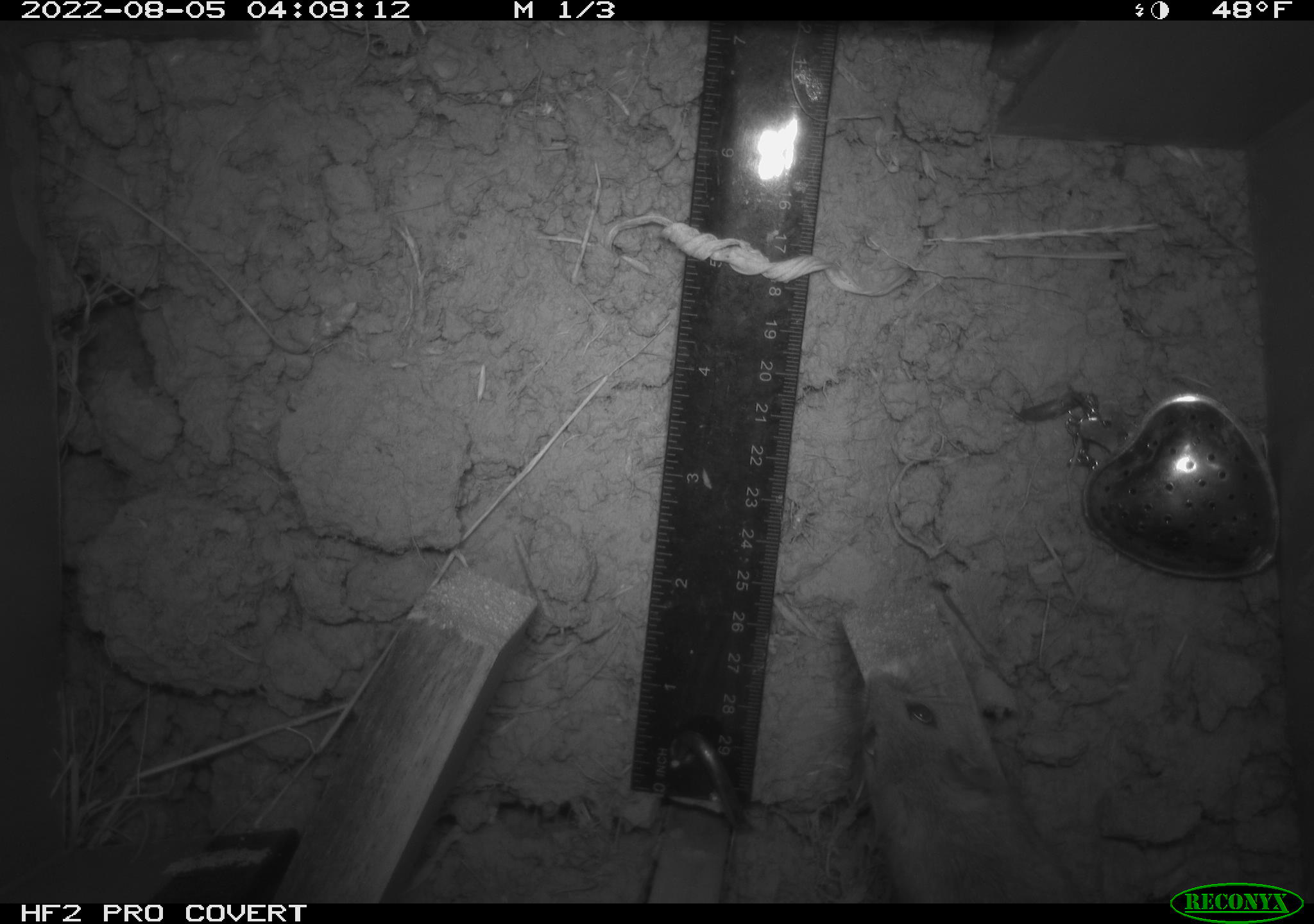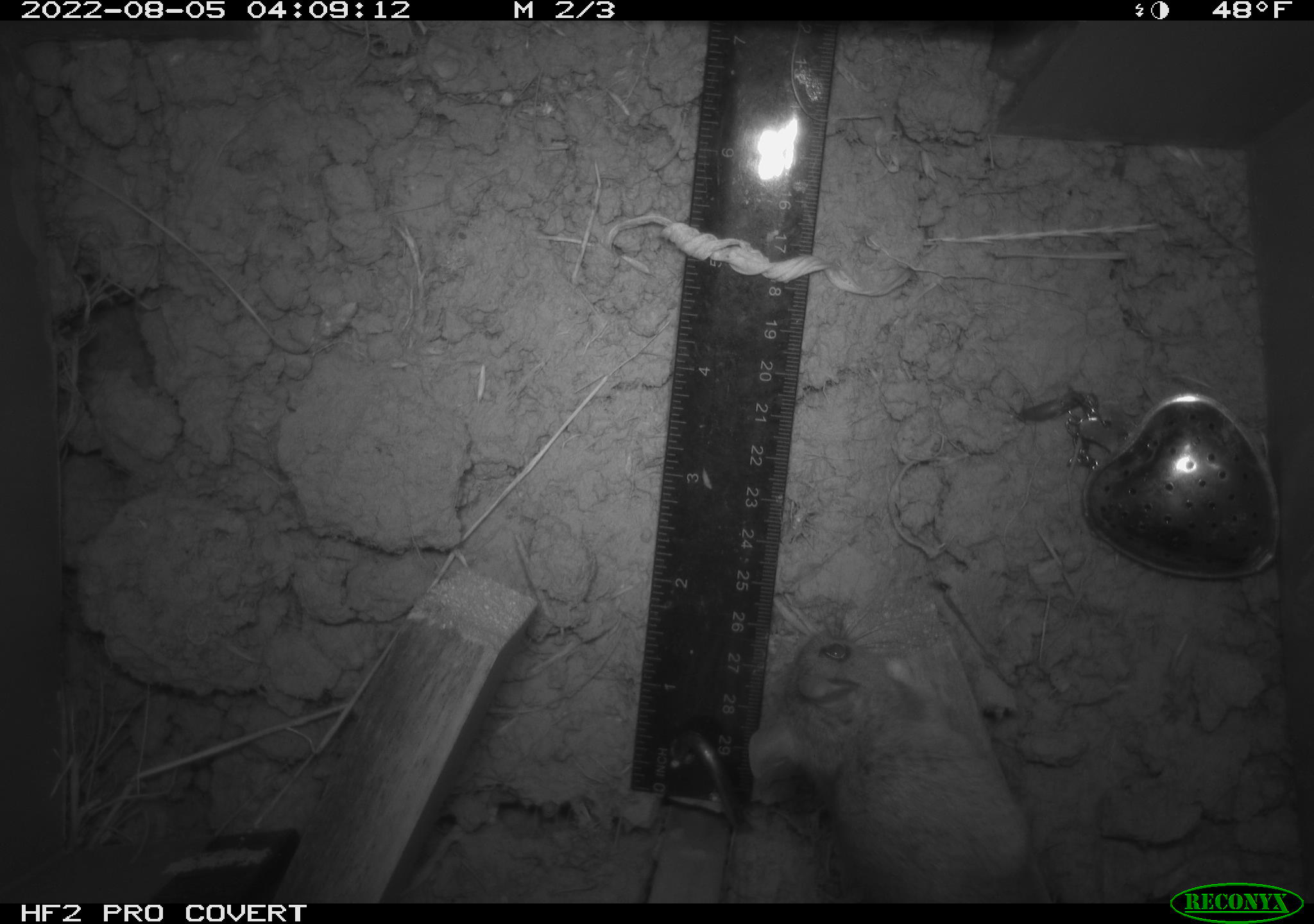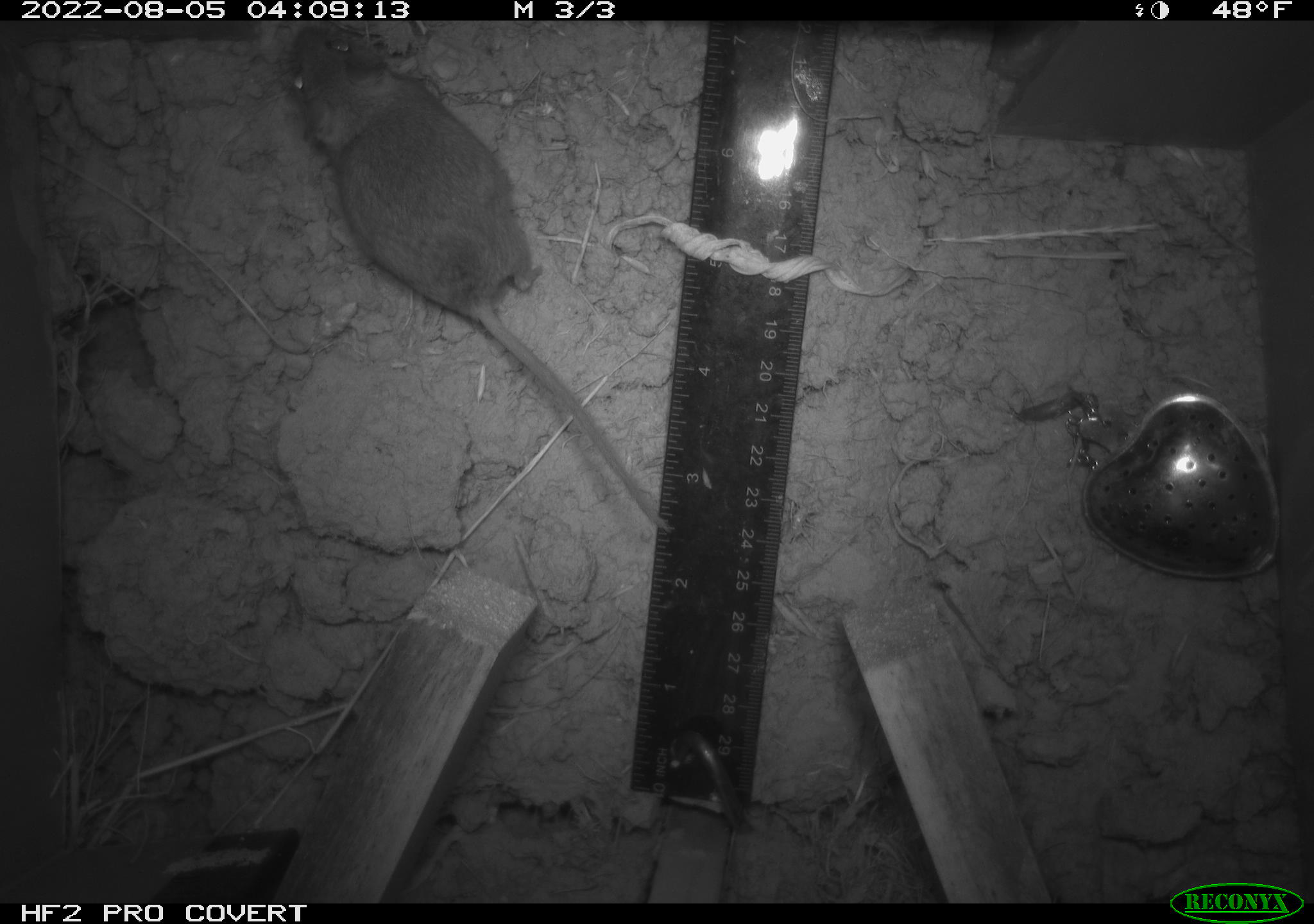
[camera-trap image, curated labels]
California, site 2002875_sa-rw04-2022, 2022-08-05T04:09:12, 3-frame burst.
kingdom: Animalia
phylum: Chordata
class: Mammalia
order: Rodentia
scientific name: Rodentia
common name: mouse species